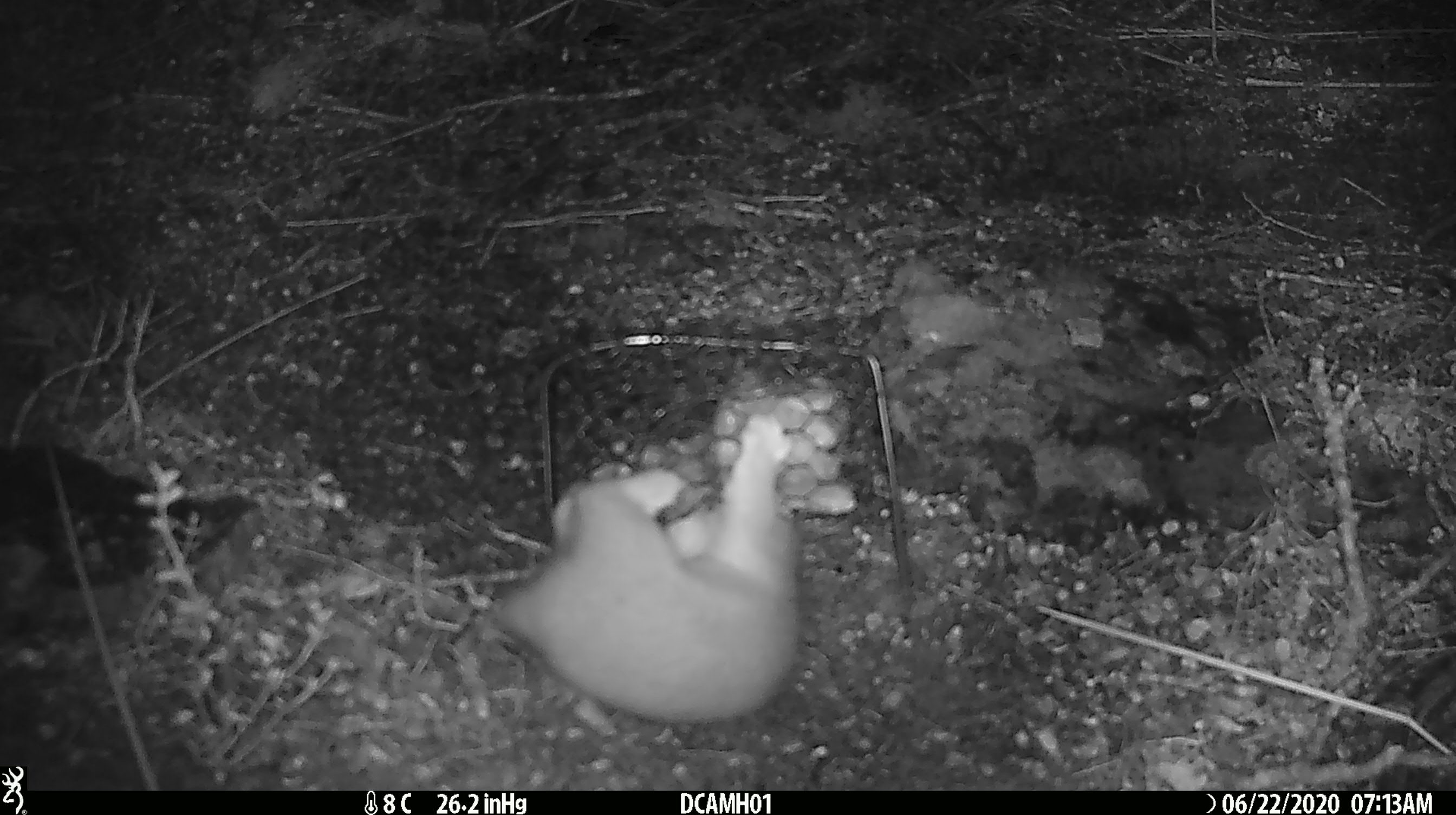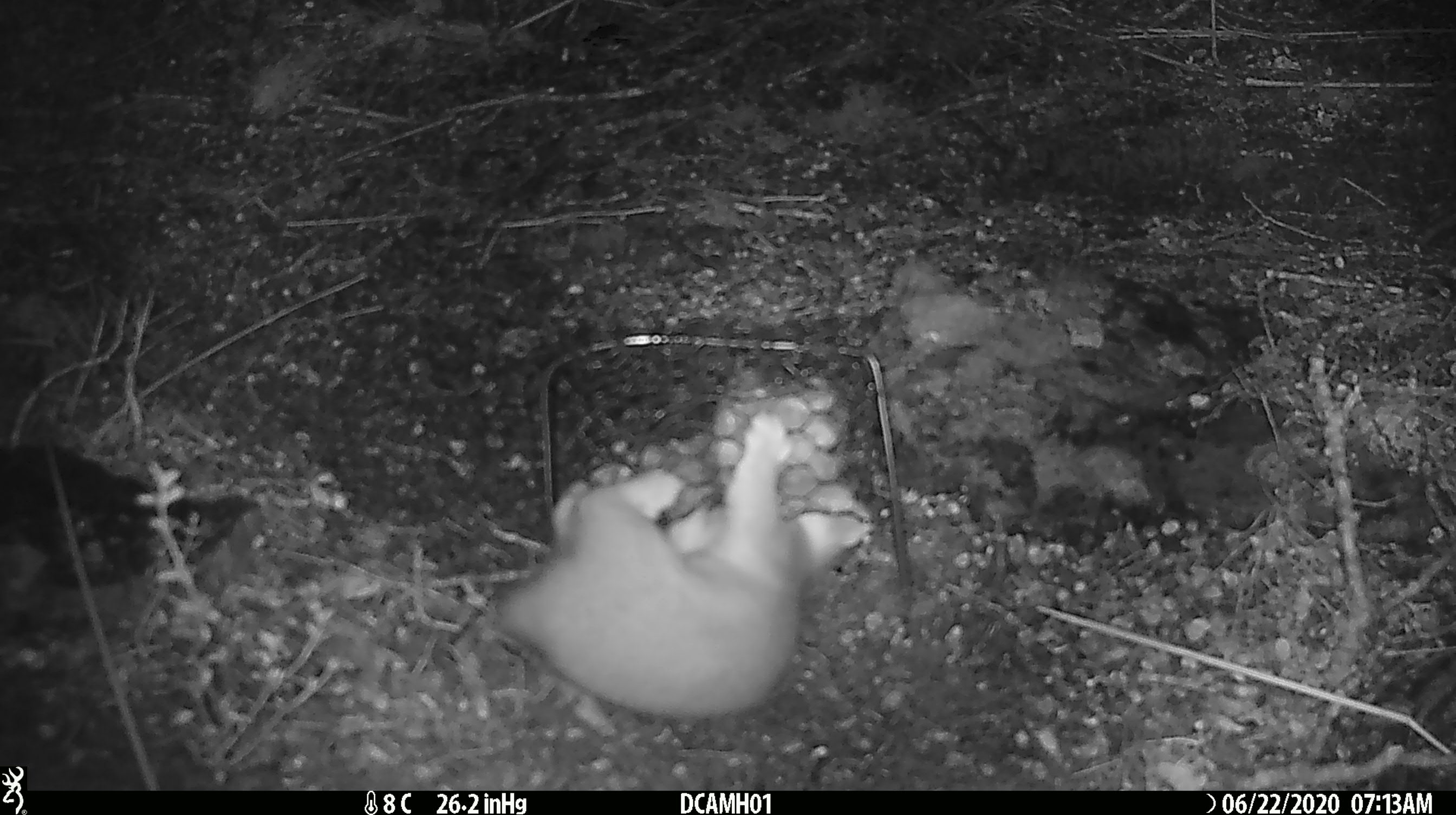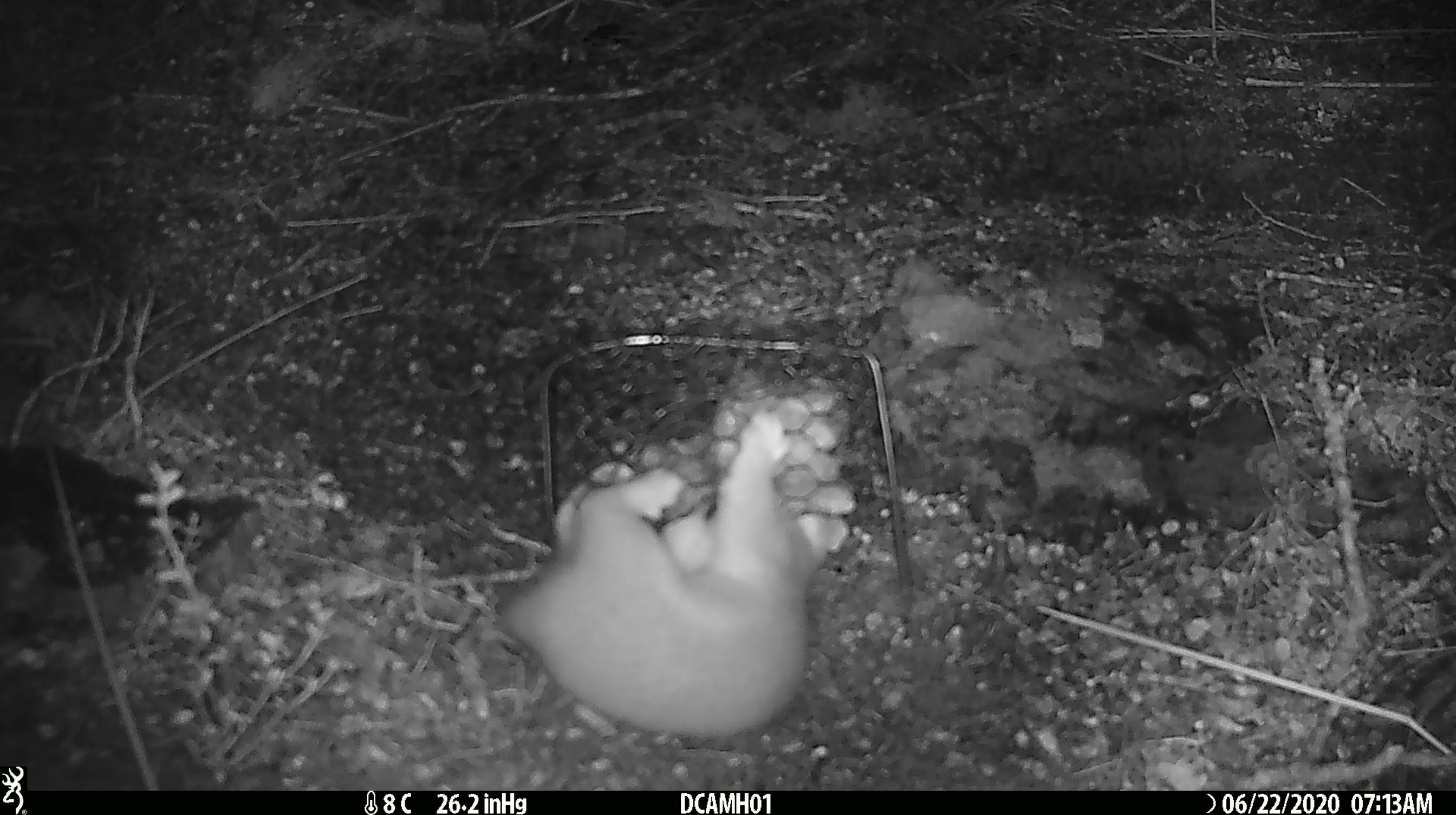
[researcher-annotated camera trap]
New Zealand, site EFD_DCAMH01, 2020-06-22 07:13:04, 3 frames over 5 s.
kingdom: Animalia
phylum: Chordata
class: Mammalia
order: Carnivora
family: Mustelidae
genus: Mustela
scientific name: Mustela erminea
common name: stoat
Stoat (Mustela erminea).